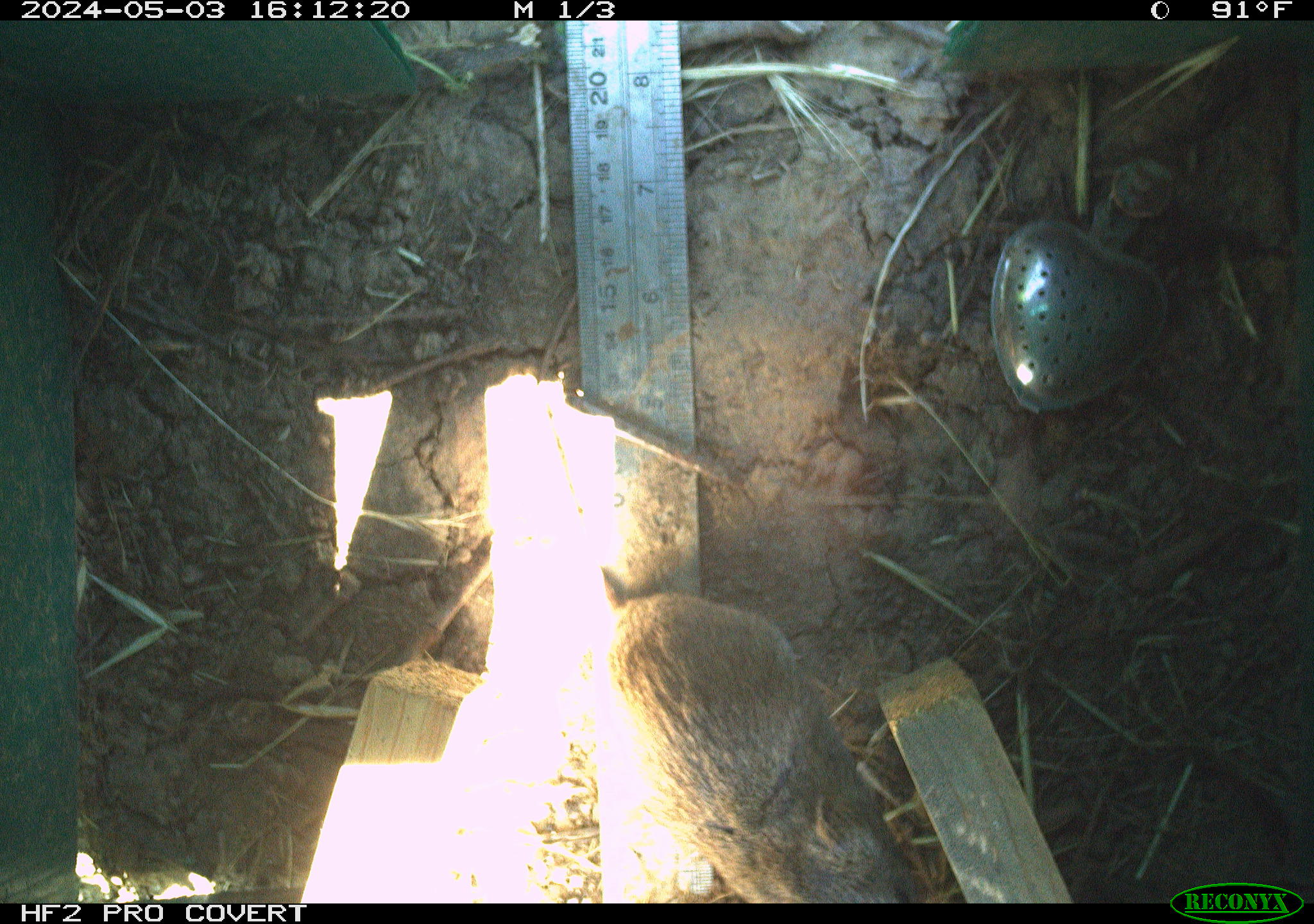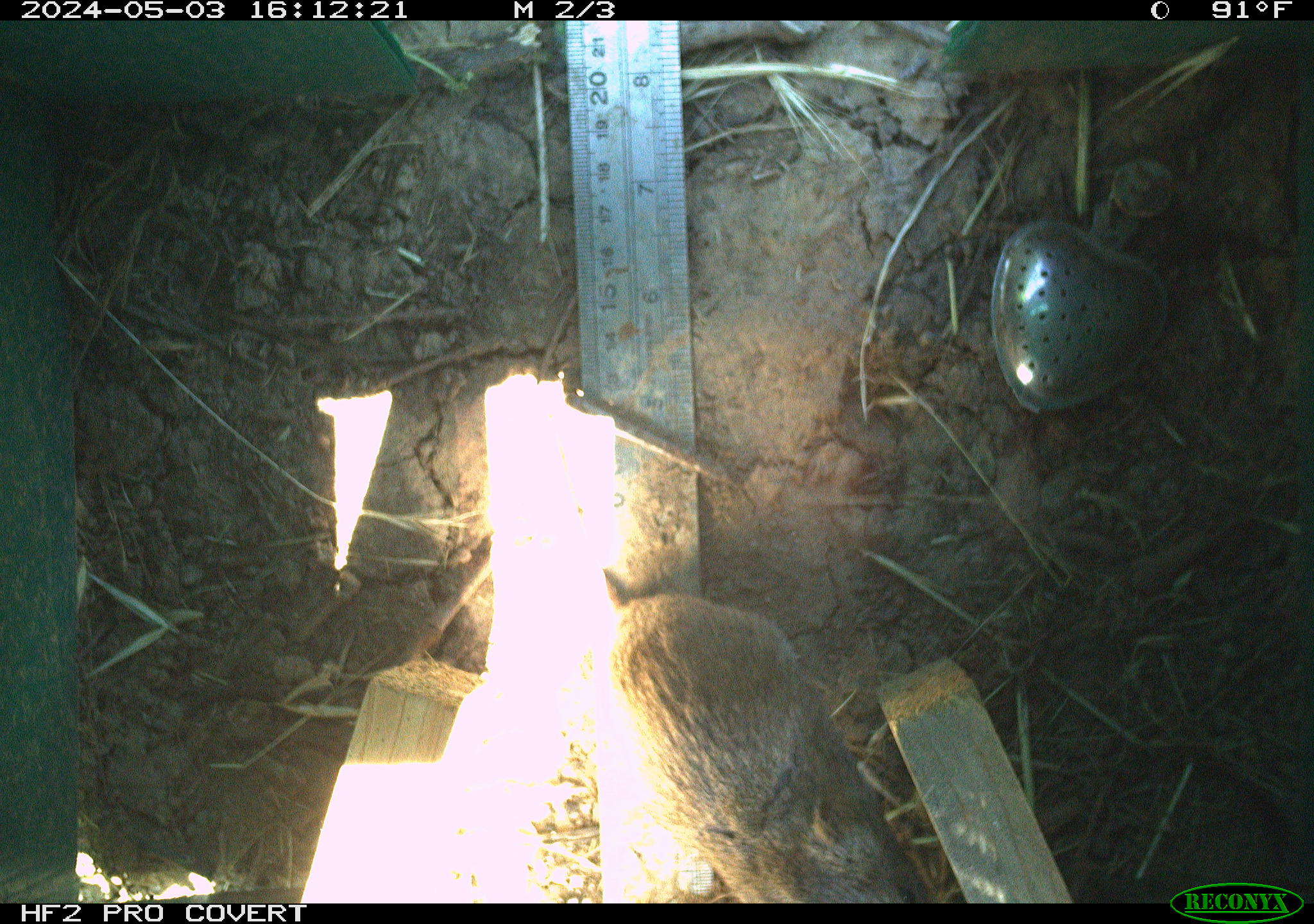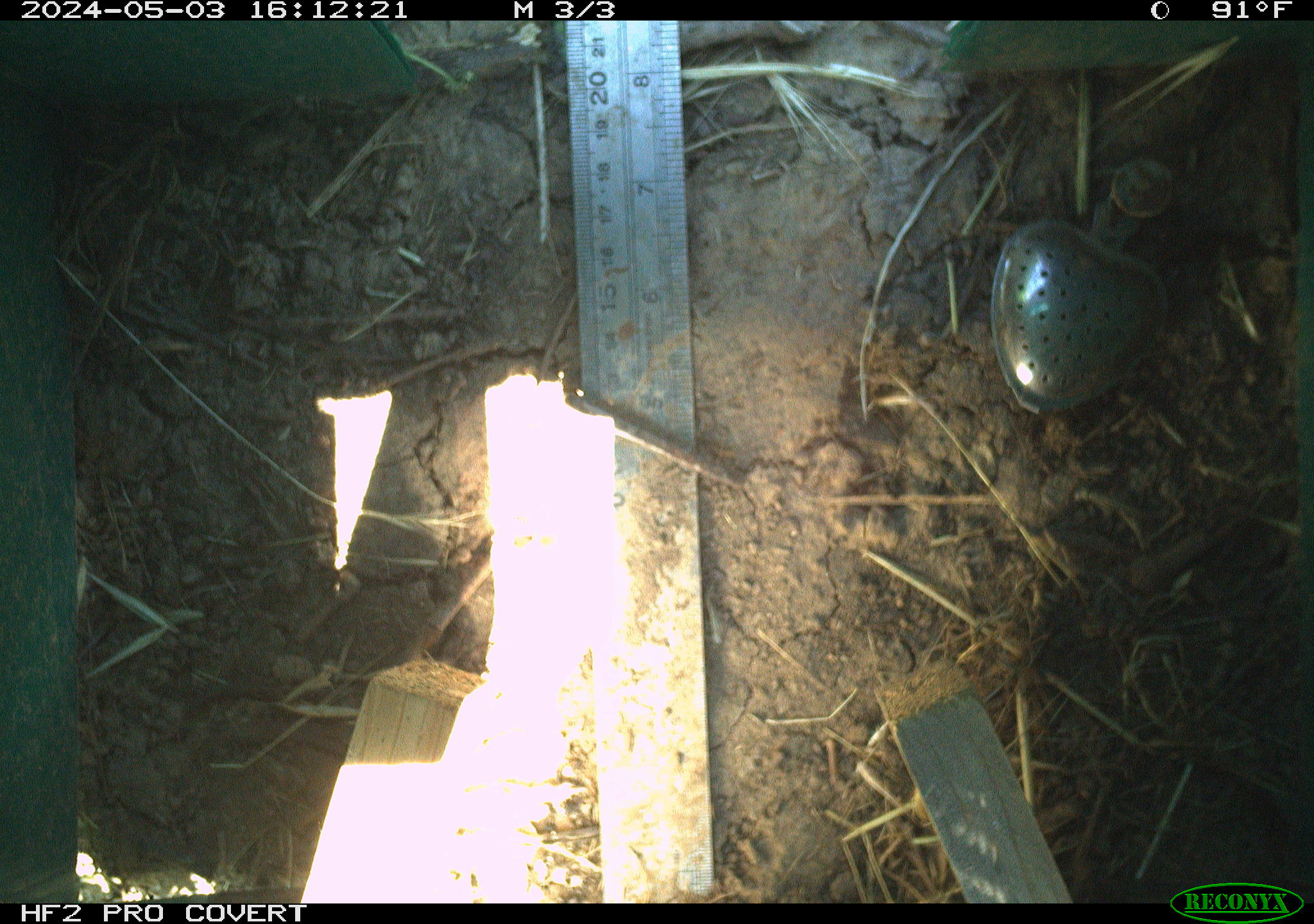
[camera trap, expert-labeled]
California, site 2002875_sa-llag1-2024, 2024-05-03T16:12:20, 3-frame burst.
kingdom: Animalia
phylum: Chordata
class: Mammalia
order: Rodentia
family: Cricetidae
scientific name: Arvicolinae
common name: voles, lemmings, and muskrats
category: arvicolinae subfamily